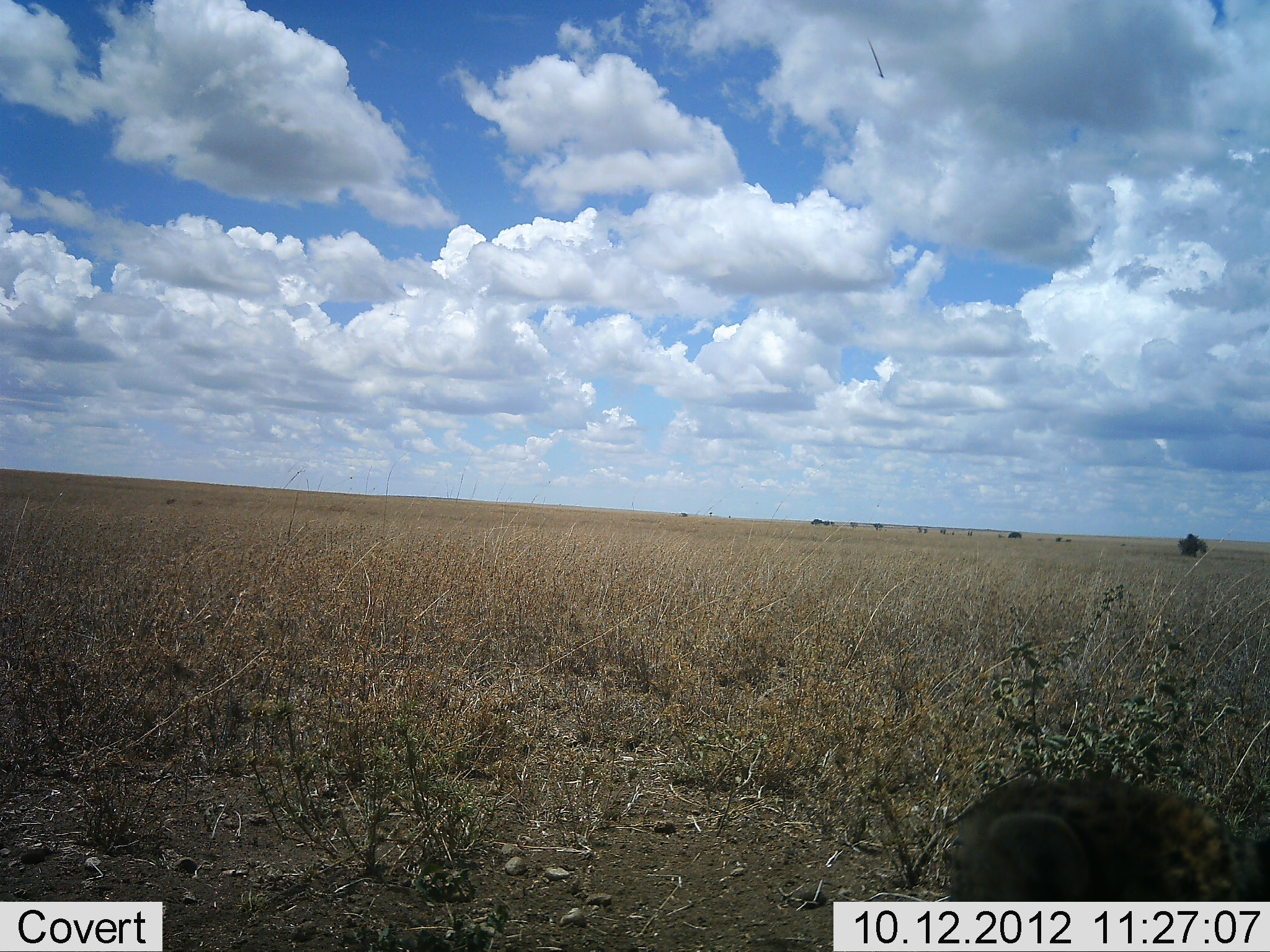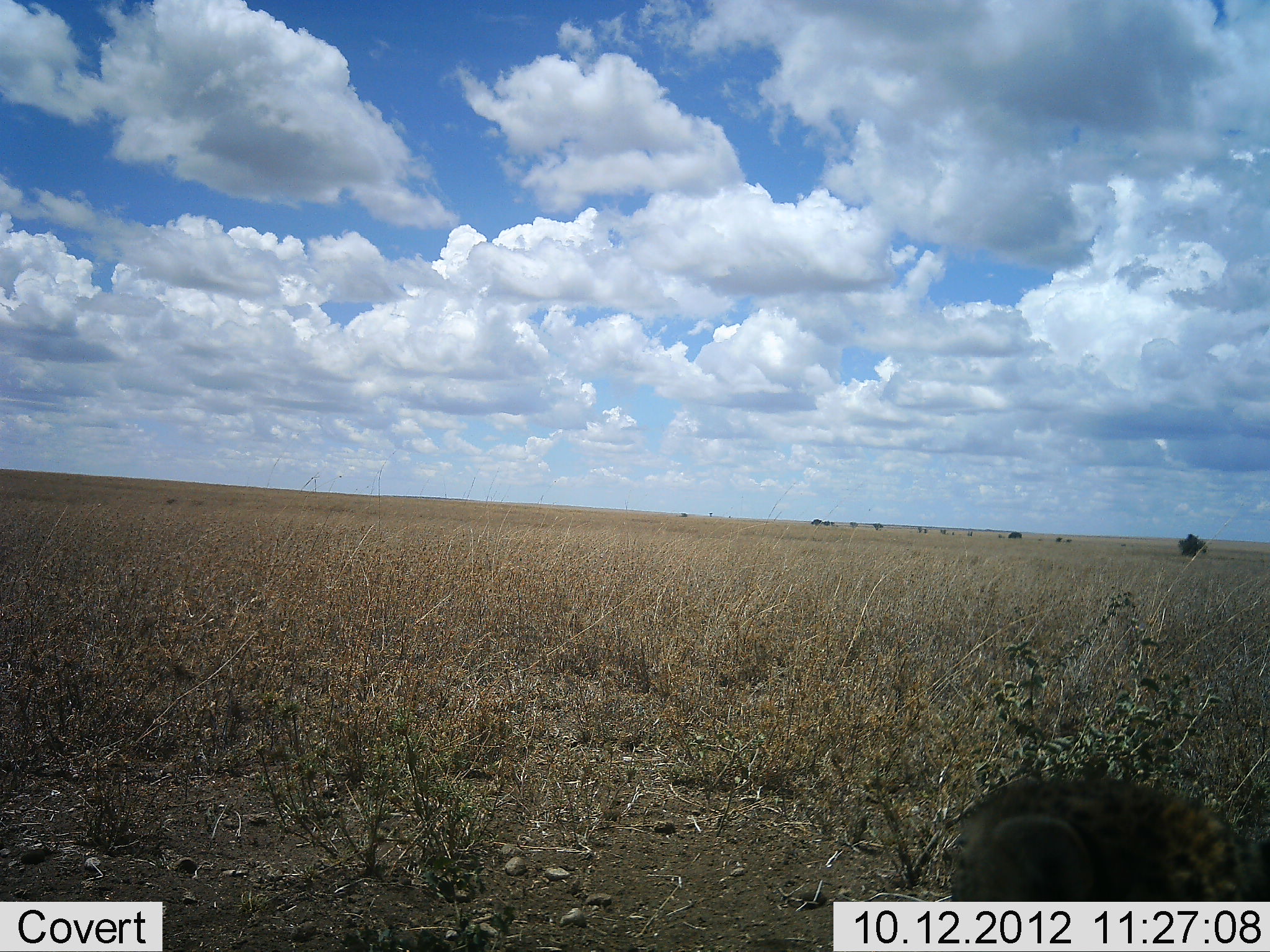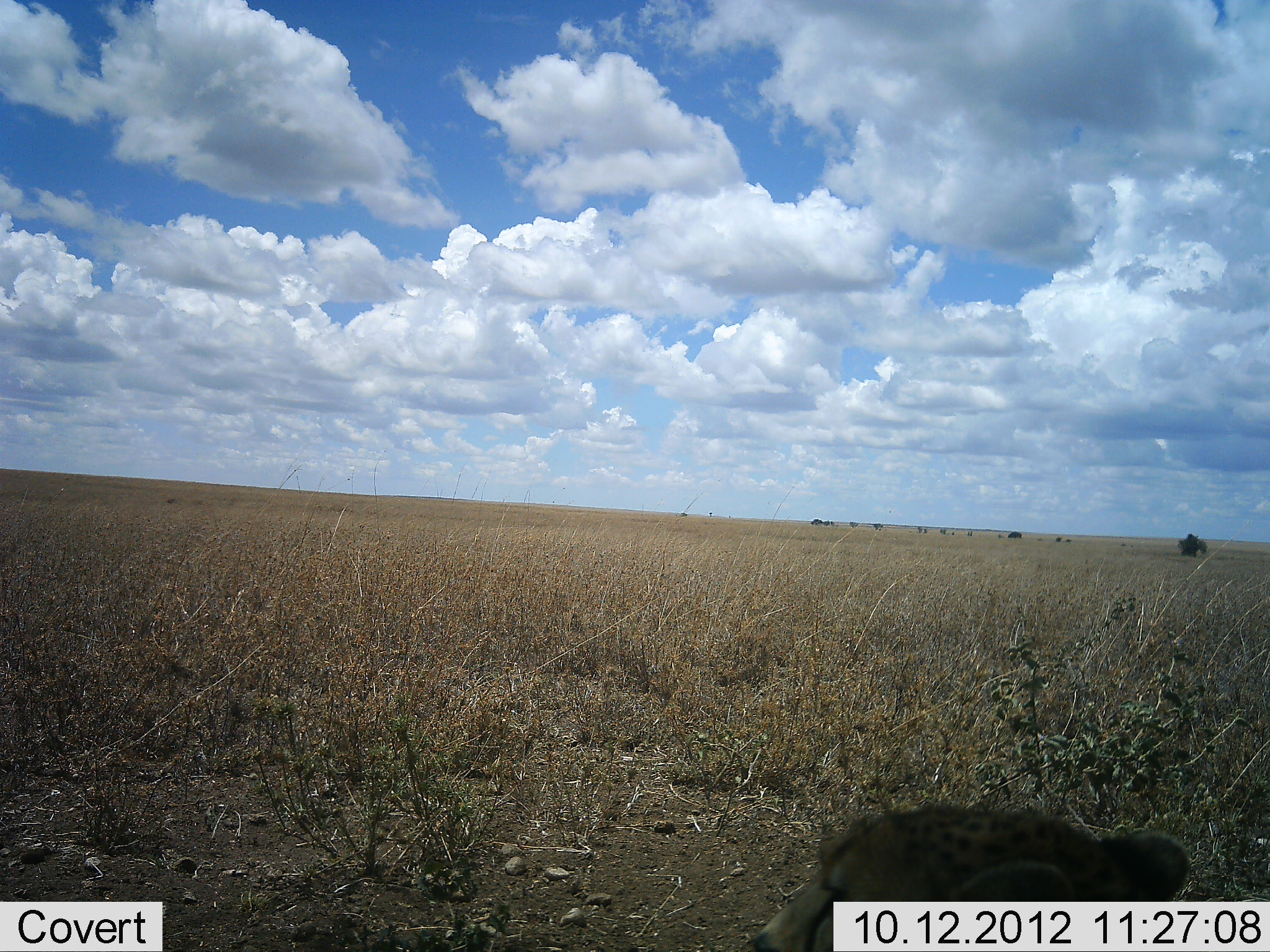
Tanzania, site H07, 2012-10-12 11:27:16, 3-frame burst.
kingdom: Animalia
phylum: Chordata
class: Mammalia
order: Carnivora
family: Felidae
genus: Acinonyx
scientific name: Acinonyx jubatus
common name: cheetah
Cheetah (Acinonyx jubatus), count 1. Behavior (volunteer vote fractions): standing 0%, resting 100%, moving 0%, interacting 0%. Young present (vote fraction): 0%. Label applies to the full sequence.